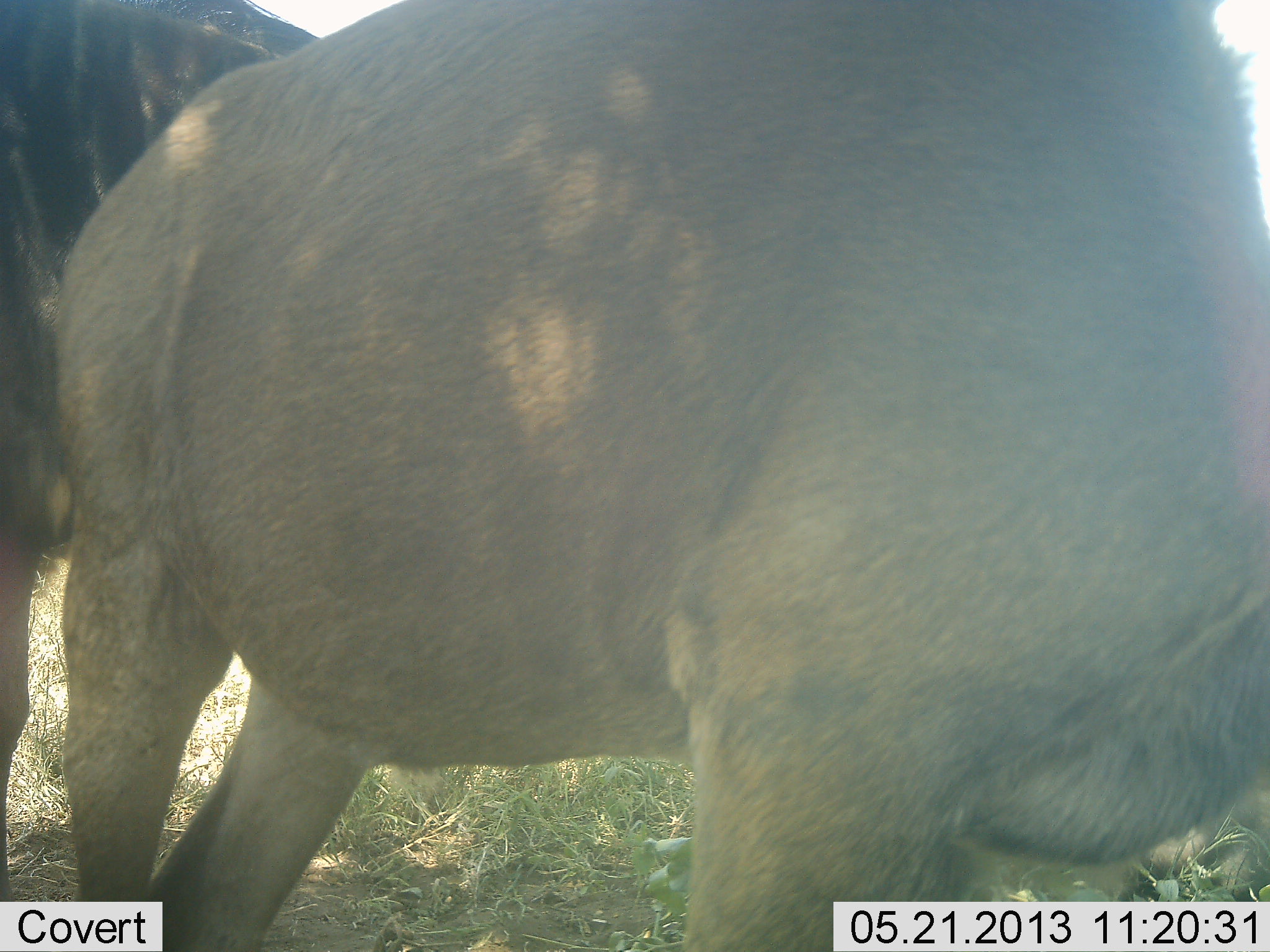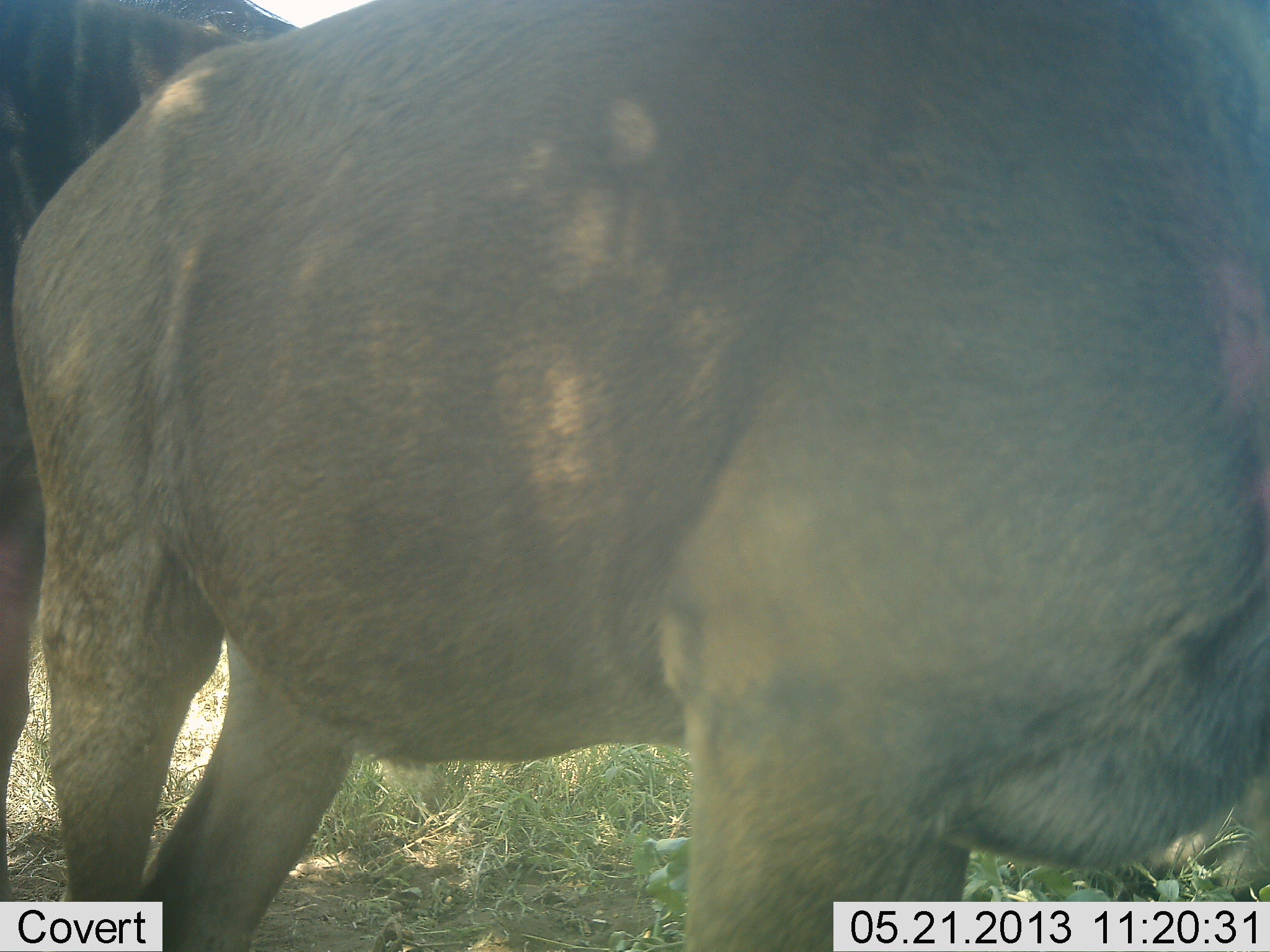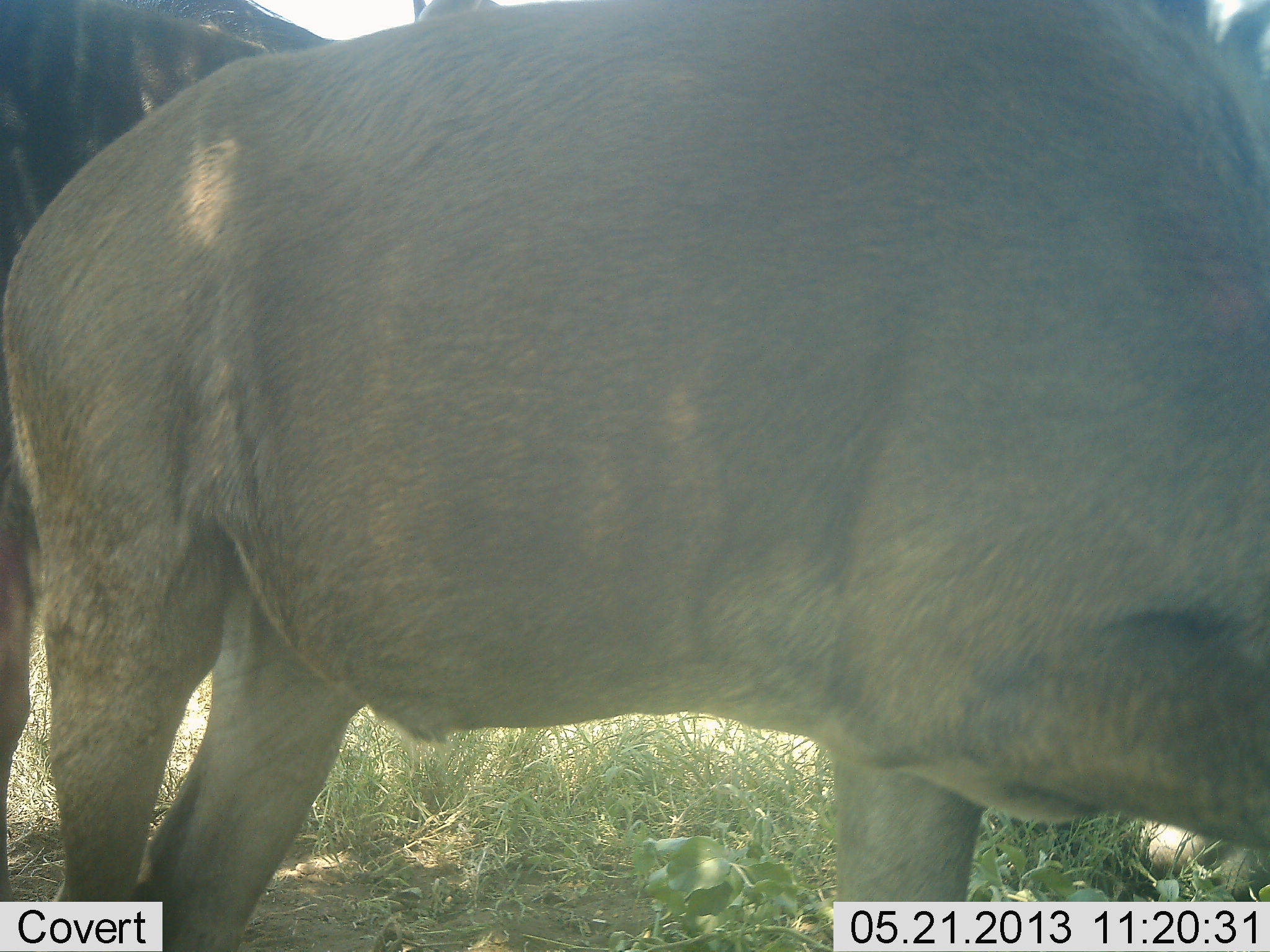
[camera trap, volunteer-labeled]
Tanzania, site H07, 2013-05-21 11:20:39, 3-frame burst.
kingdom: Animalia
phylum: Chordata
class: Mammalia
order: Artiodactyla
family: Bovidae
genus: Connochaetes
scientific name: Connochaetes taurinus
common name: blue wildebeest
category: wildebeest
Wildebeest (blue wildebeest) (Connochaetes taurinus), count 1. Behavior (volunteer vote fractions): standing 88%, resting 0%, moving 0%, interacting 0%. Young present (vote fraction): 12%. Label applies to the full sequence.